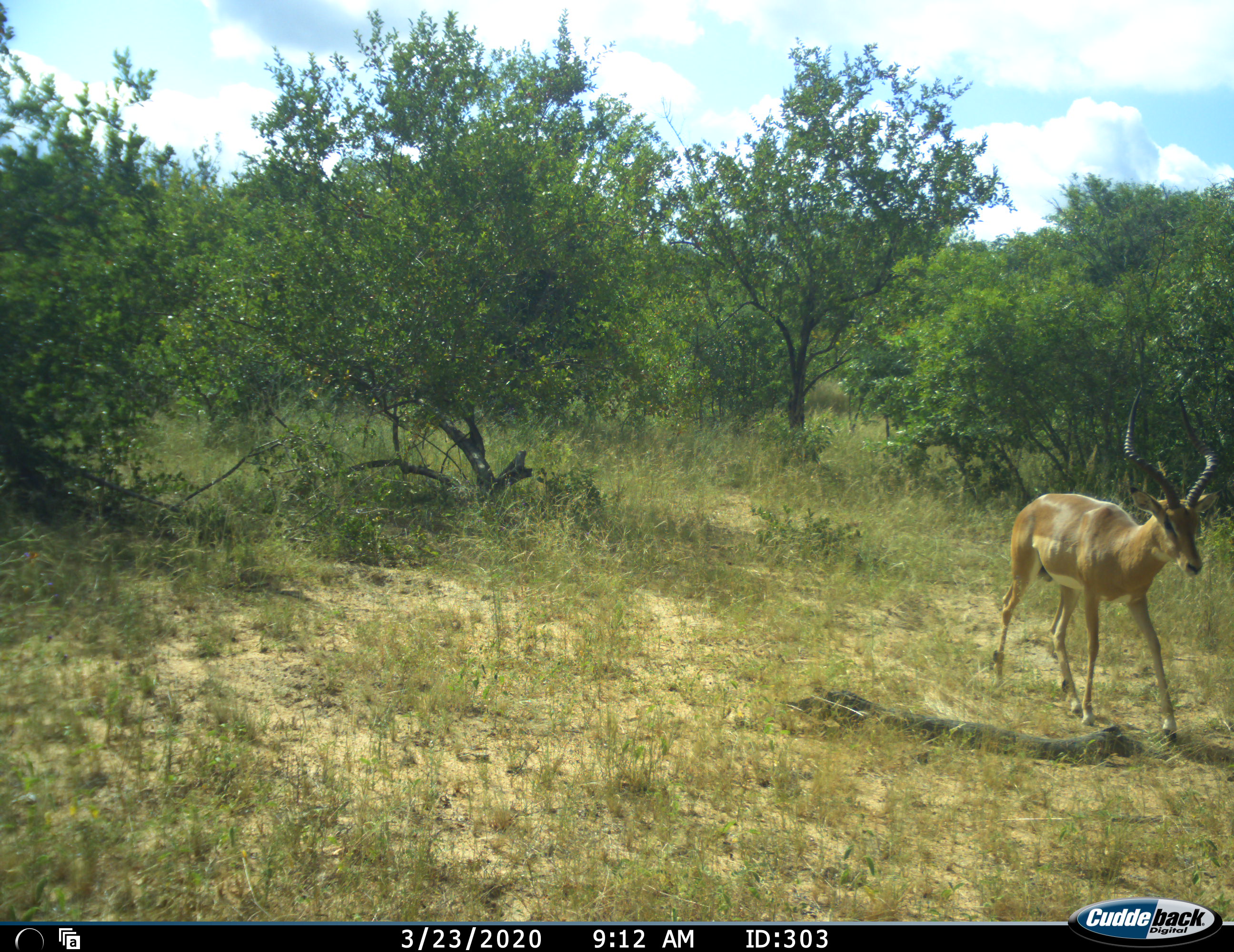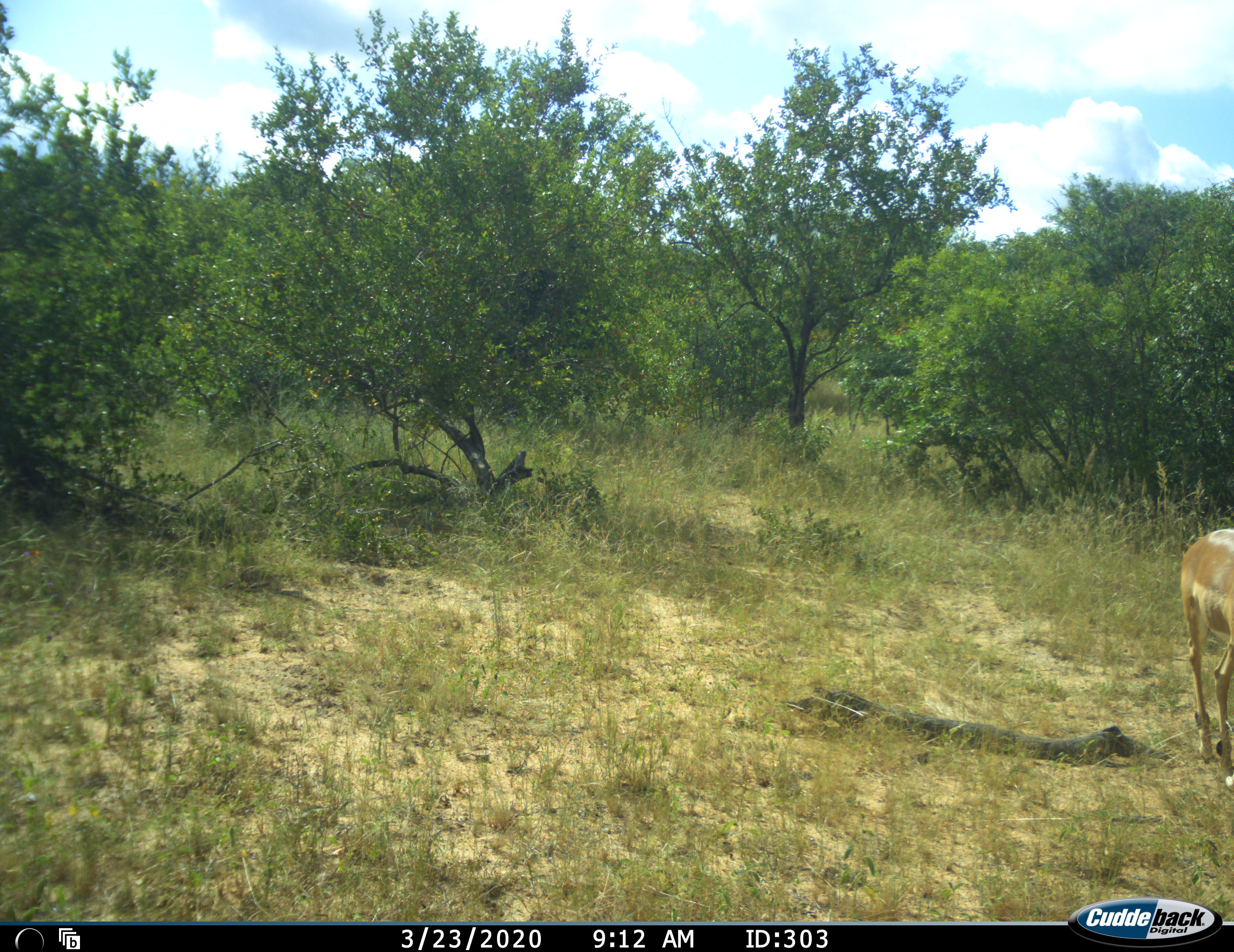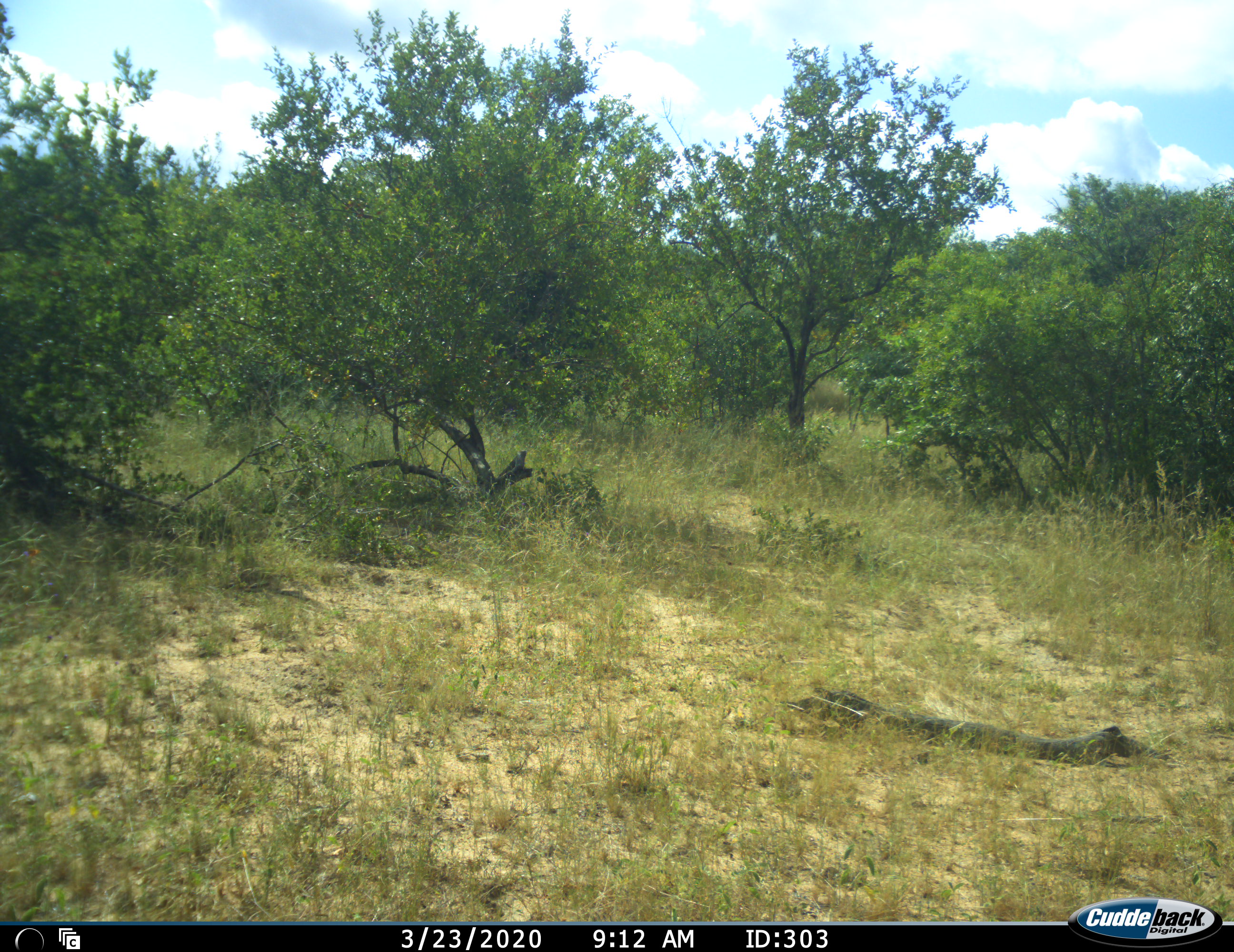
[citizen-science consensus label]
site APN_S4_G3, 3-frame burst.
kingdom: Animalia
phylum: Chordata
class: Mammalia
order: Artiodactyla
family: Bovidae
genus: Aepyceros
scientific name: Aepyceros melampus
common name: impala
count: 1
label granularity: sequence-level